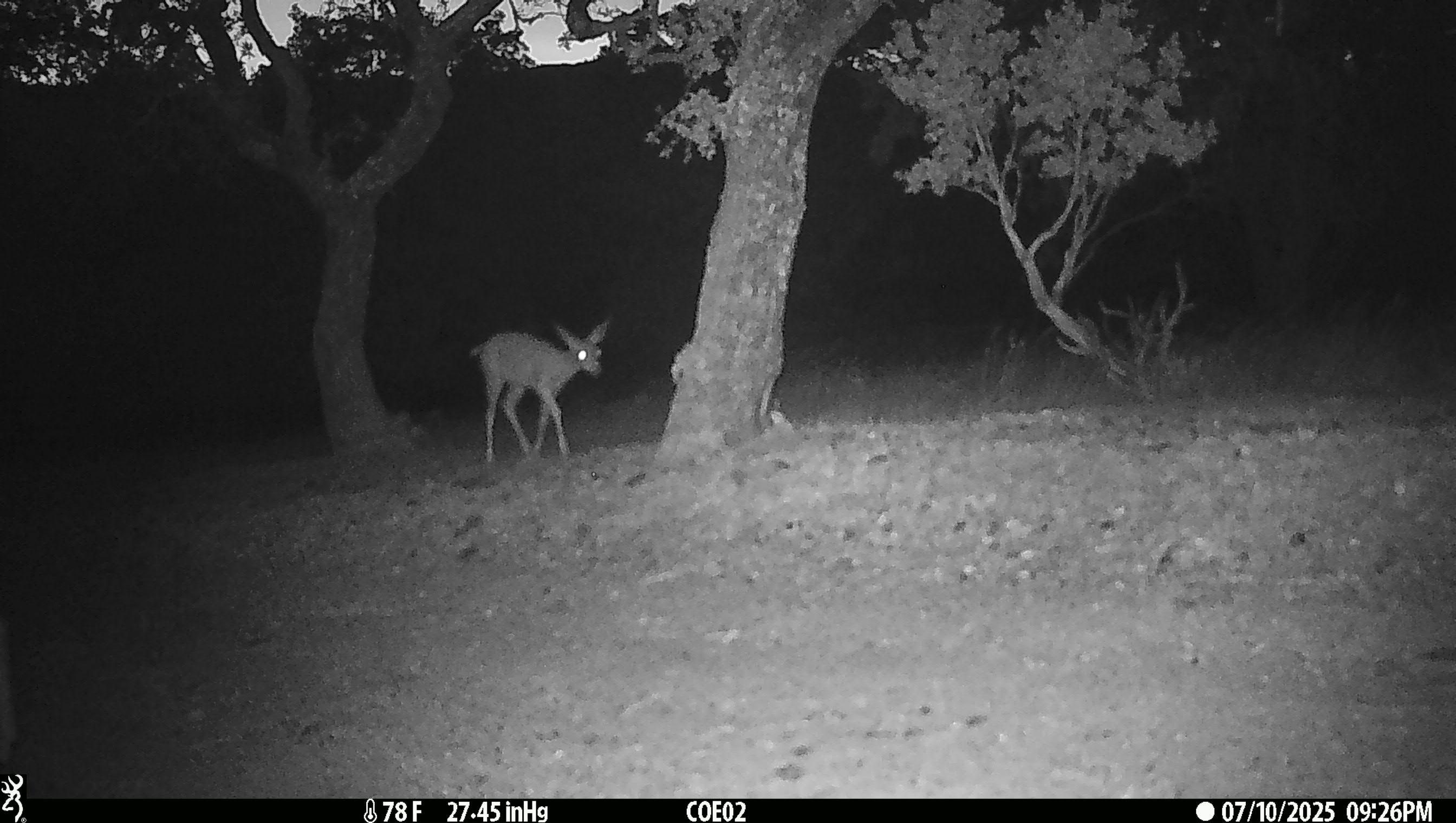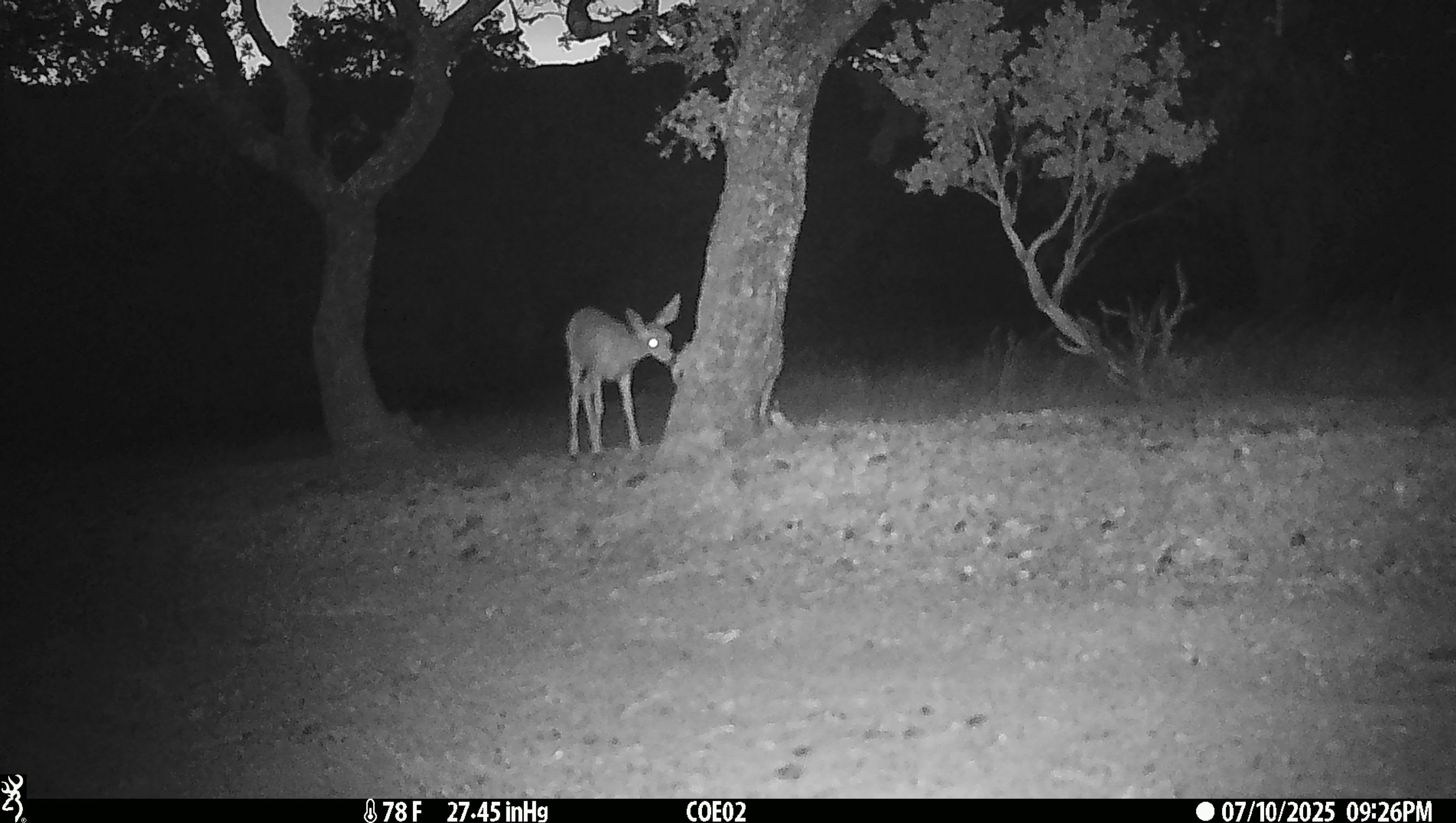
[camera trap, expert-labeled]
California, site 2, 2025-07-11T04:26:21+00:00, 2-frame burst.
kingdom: Animalia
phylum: Chordata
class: Mammalia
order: Artiodactyla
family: Cervidae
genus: Odocoileus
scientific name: Odocoileus hemionus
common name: mule deer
Mule deer (Odocoileus hemionus).